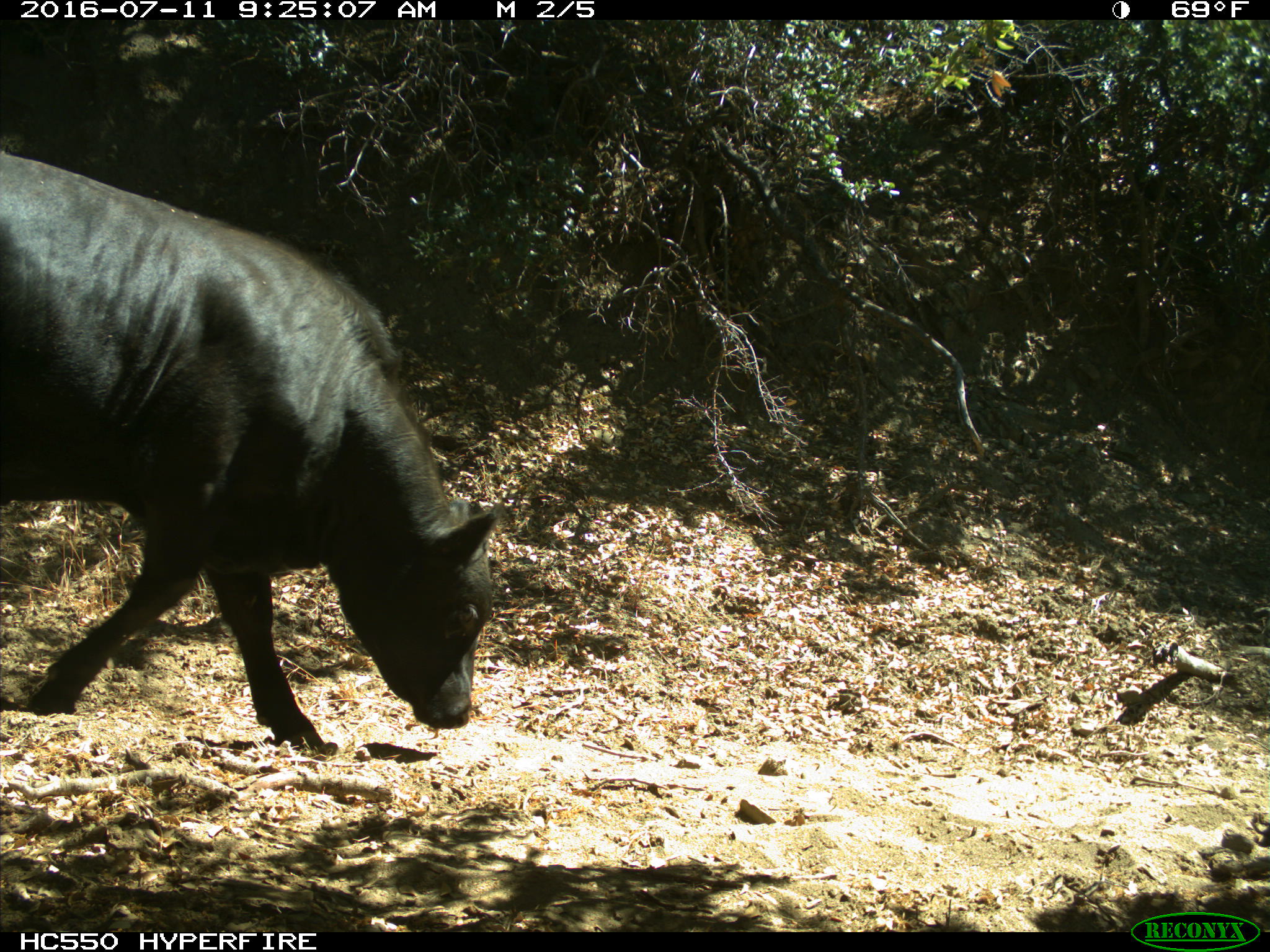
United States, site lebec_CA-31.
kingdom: Animalia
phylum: Chordata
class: Mammalia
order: Artiodactyla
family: Bovidae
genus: Bos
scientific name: Bos taurus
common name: domestic cow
Bos taurus (domestic cow).